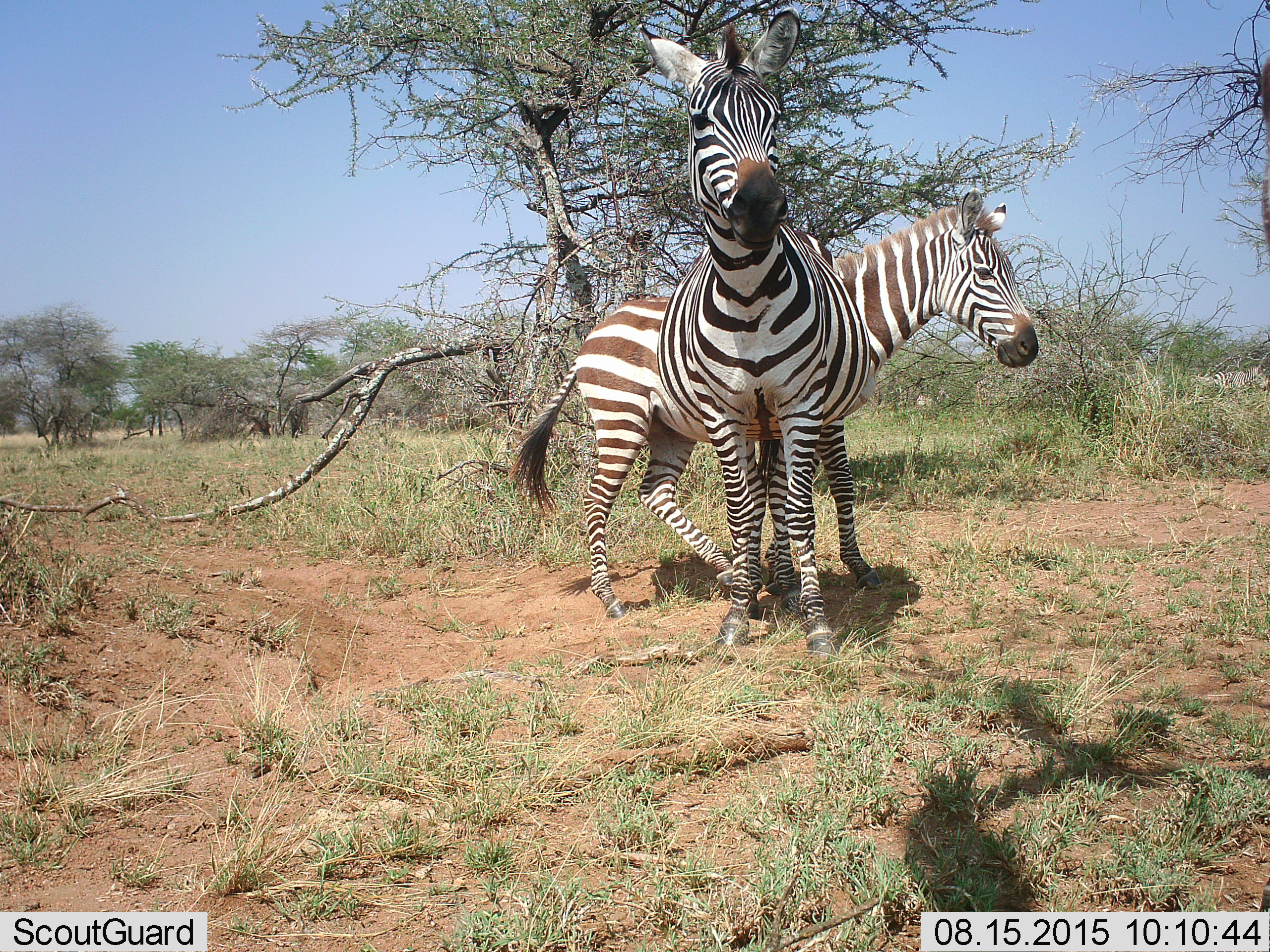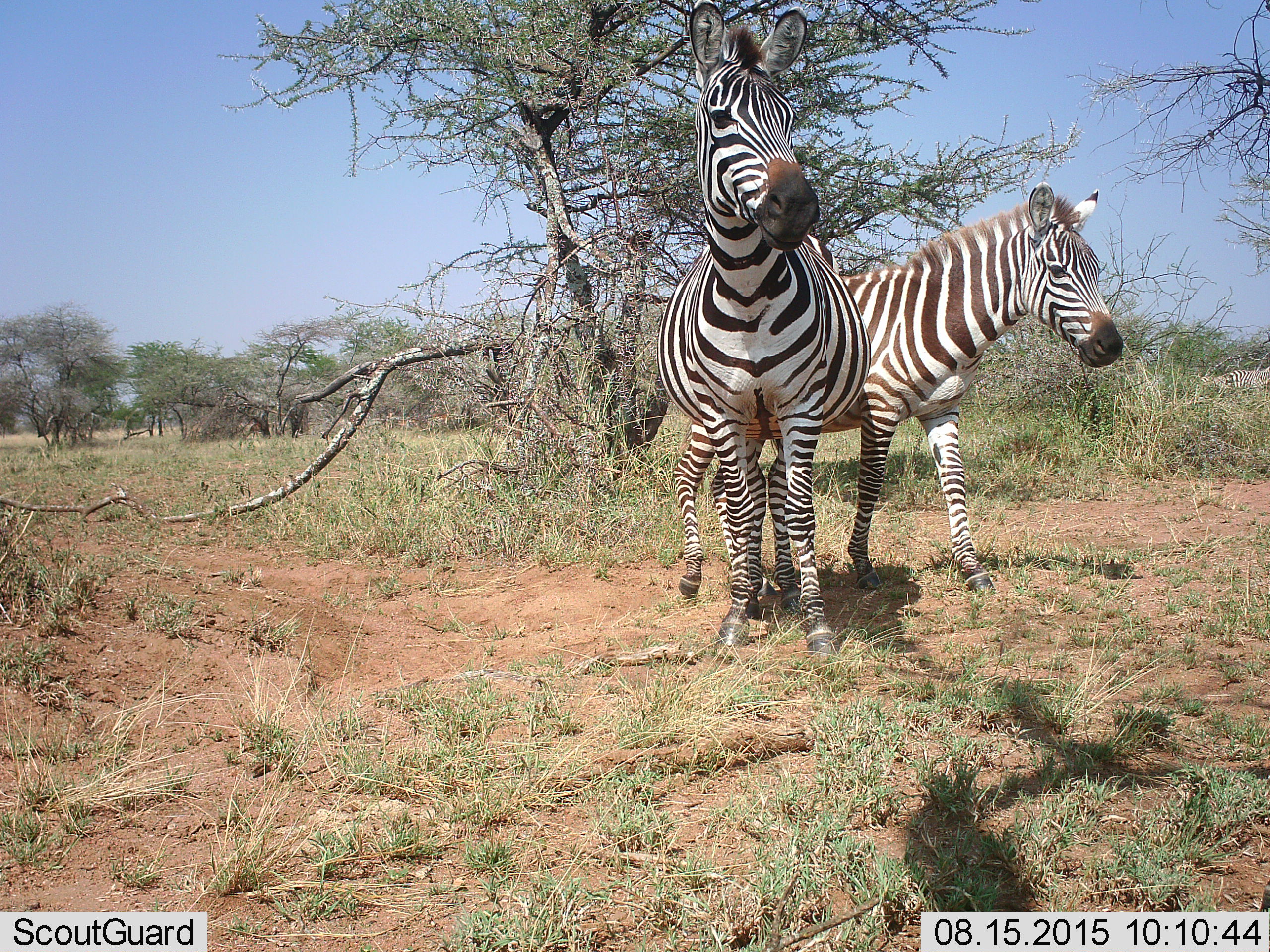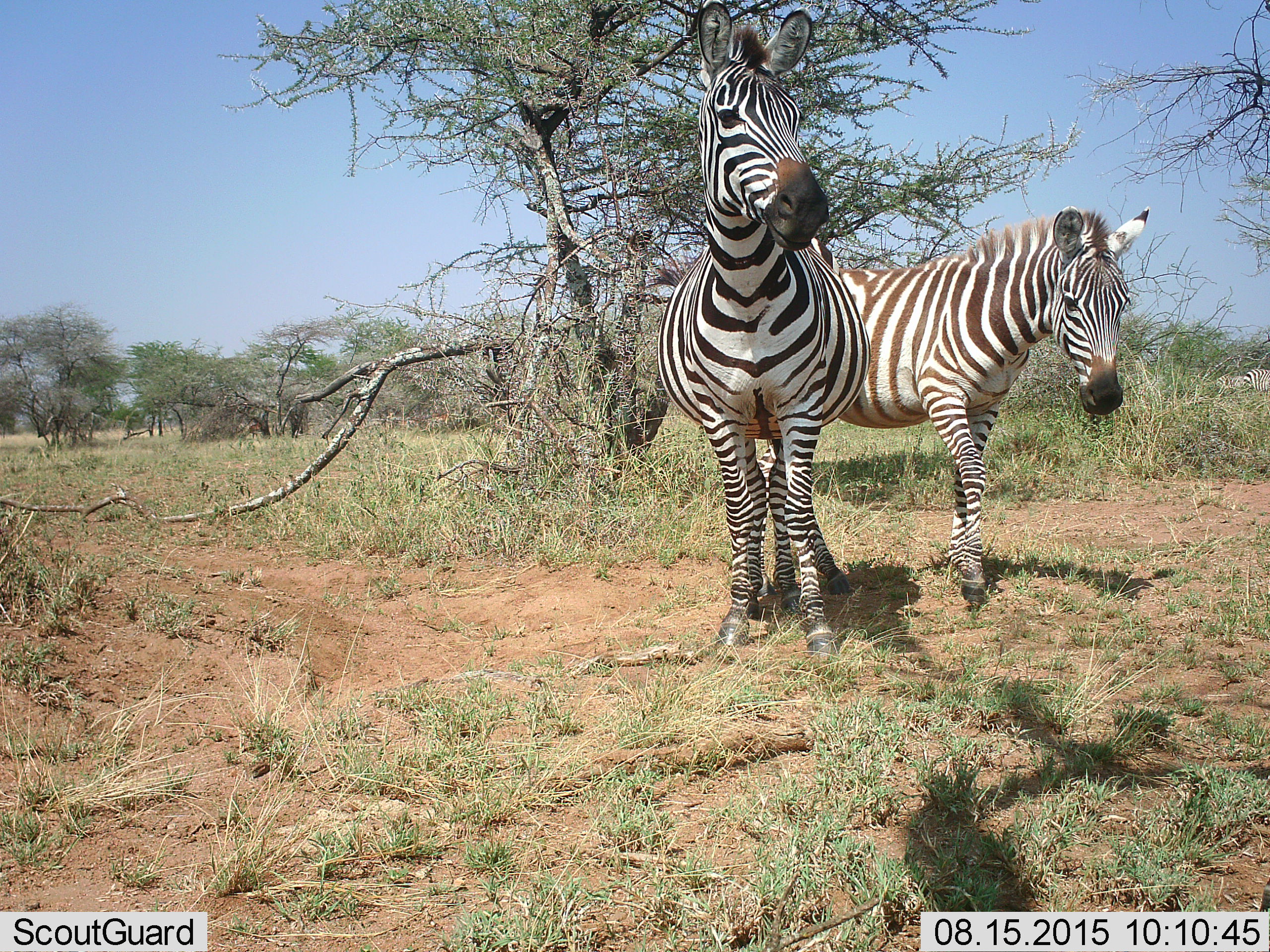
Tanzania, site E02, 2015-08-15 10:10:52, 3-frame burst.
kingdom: Animalia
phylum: Chordata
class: Mammalia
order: Perissodactyla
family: Equidae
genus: Equus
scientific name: Equus quagga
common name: plains zebra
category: zebra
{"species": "zebra (plains zebra) (Equus quagga)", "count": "2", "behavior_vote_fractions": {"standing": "78%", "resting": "0%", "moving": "67%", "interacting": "17%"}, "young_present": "17%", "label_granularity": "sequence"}